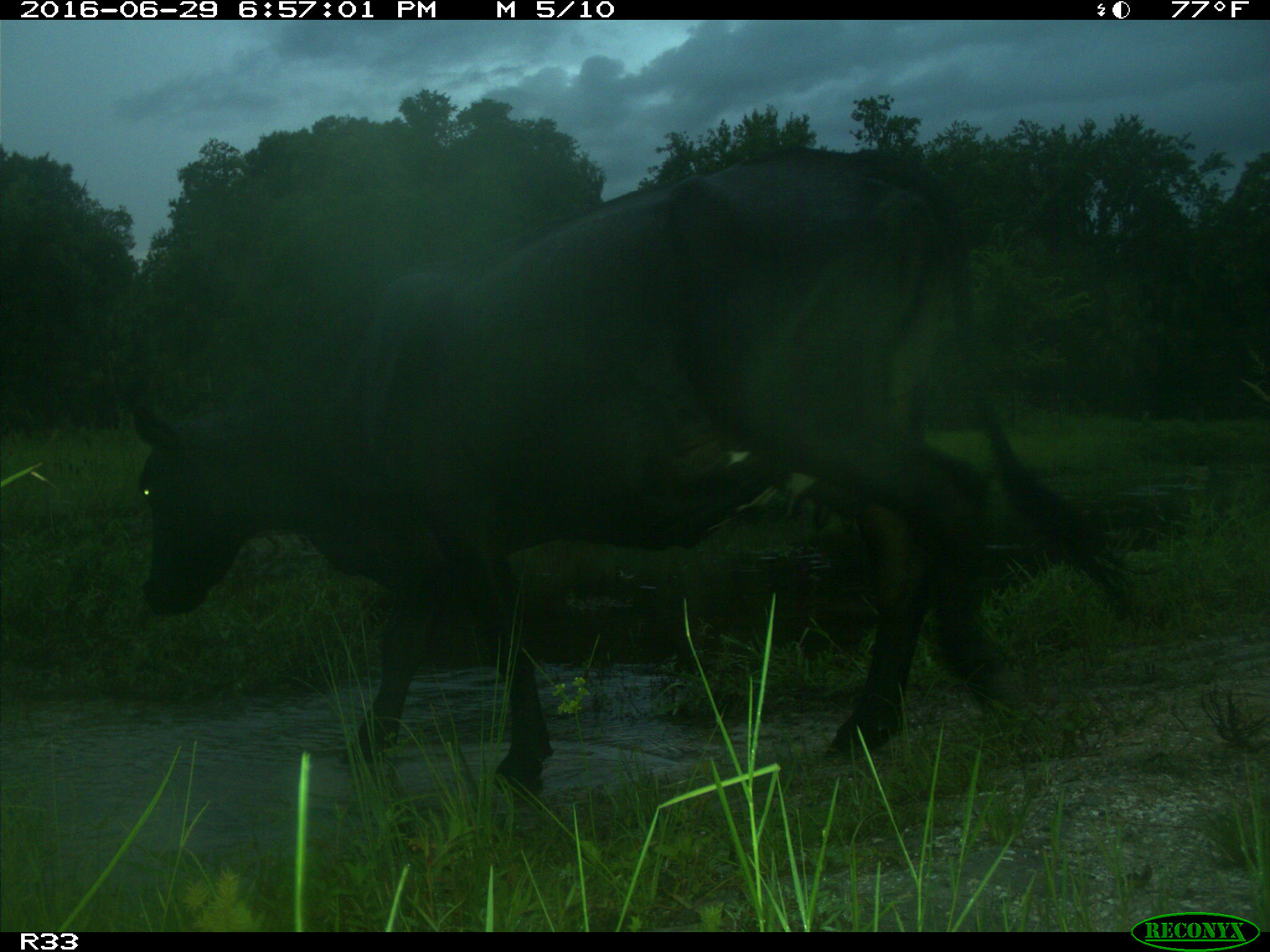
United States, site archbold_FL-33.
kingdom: Animalia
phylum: Chordata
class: Mammalia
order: Artiodactyla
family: Bovidae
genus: Bos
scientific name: Bos taurus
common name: domestic cow